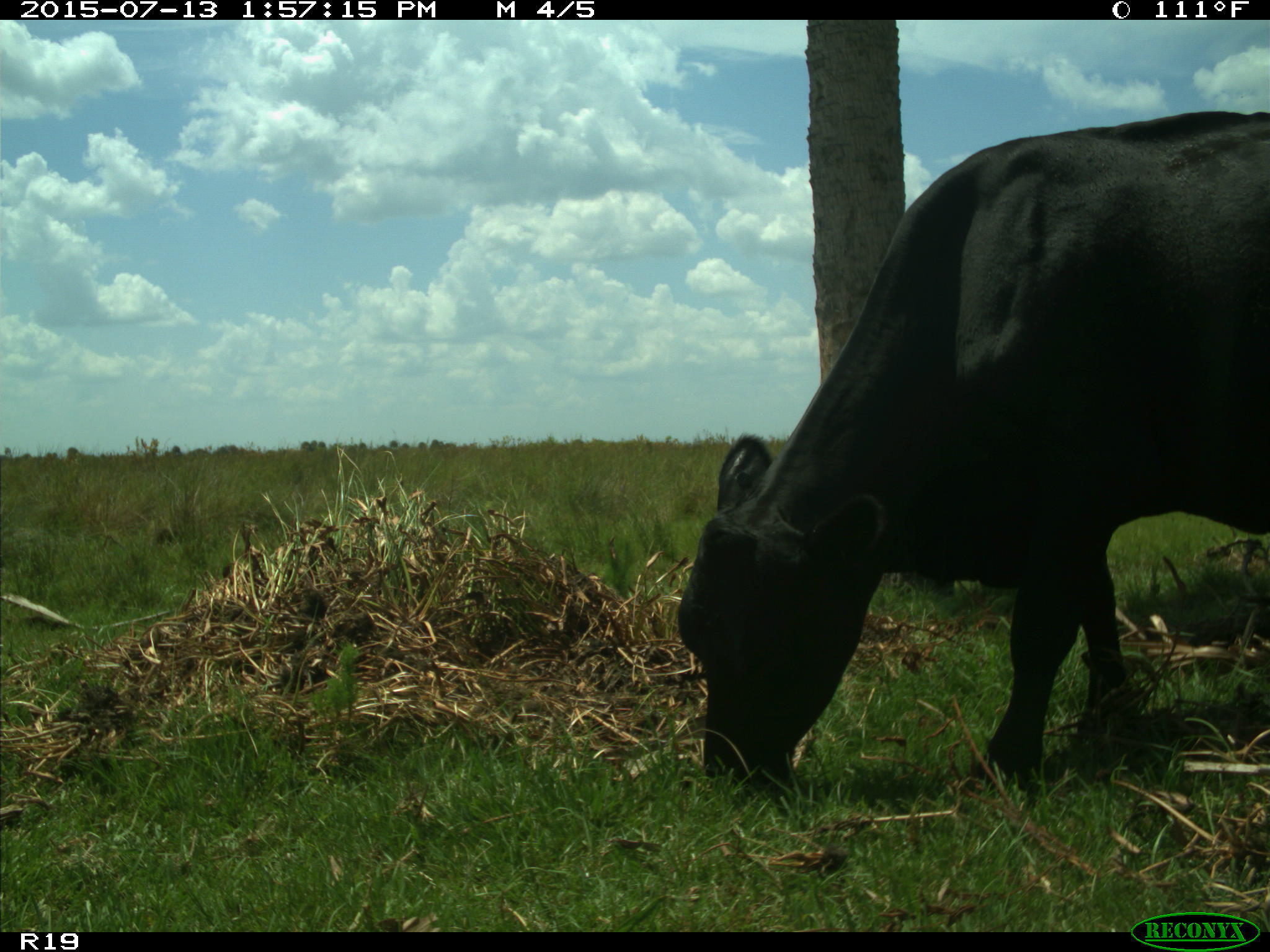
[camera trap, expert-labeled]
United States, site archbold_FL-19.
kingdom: Animalia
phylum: Chordata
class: Mammalia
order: Artiodactyla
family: Bovidae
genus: Bos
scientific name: Bos taurus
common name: domestic cow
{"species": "Bos taurus (domestic cow)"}